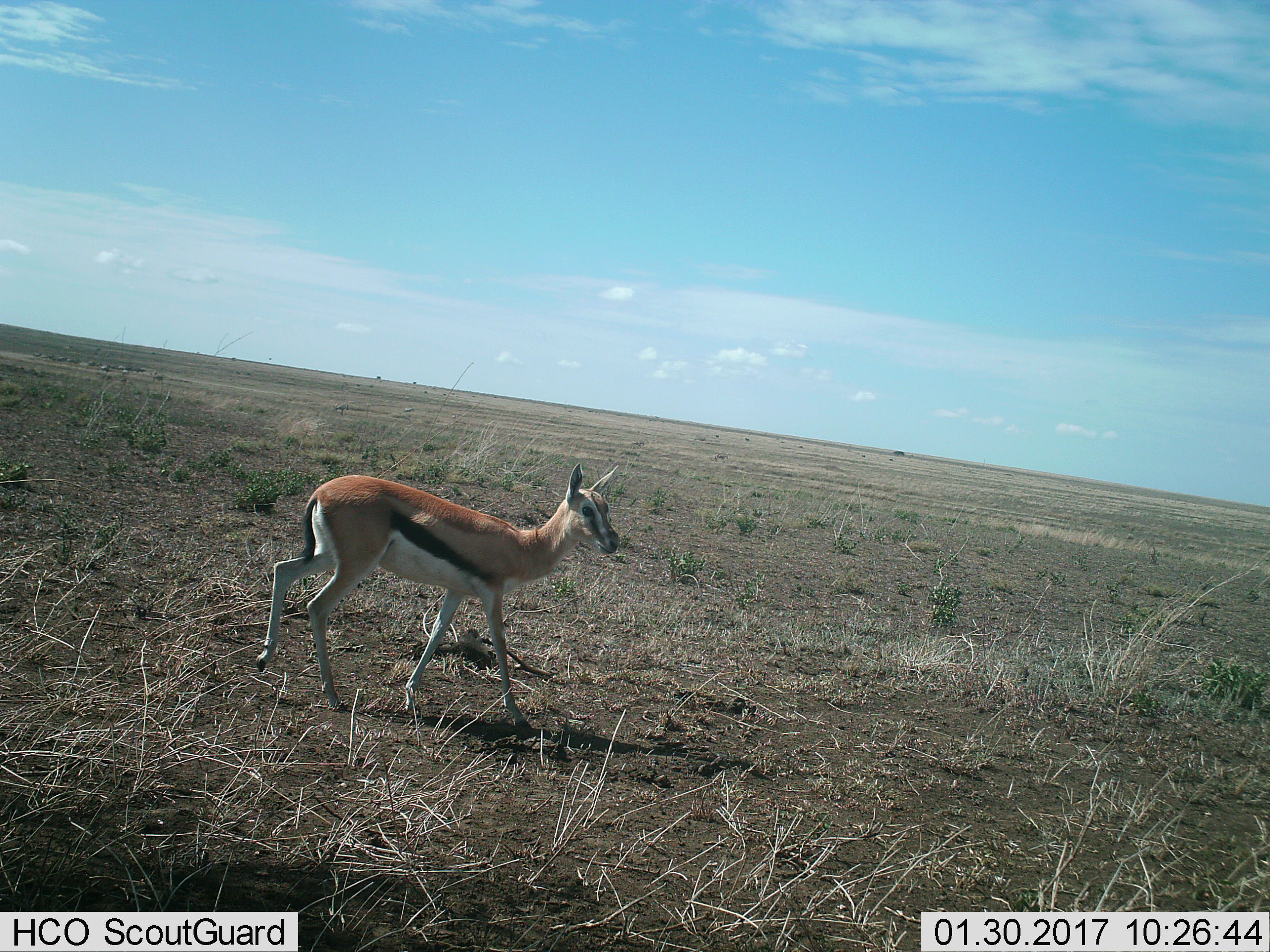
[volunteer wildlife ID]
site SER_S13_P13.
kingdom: Animalia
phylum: Chordata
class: Mammalia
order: Artiodactyla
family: Bovidae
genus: Eudorcas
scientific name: Eudorcas thomsonii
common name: thomson's gazelle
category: gazellethomsons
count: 1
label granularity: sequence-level